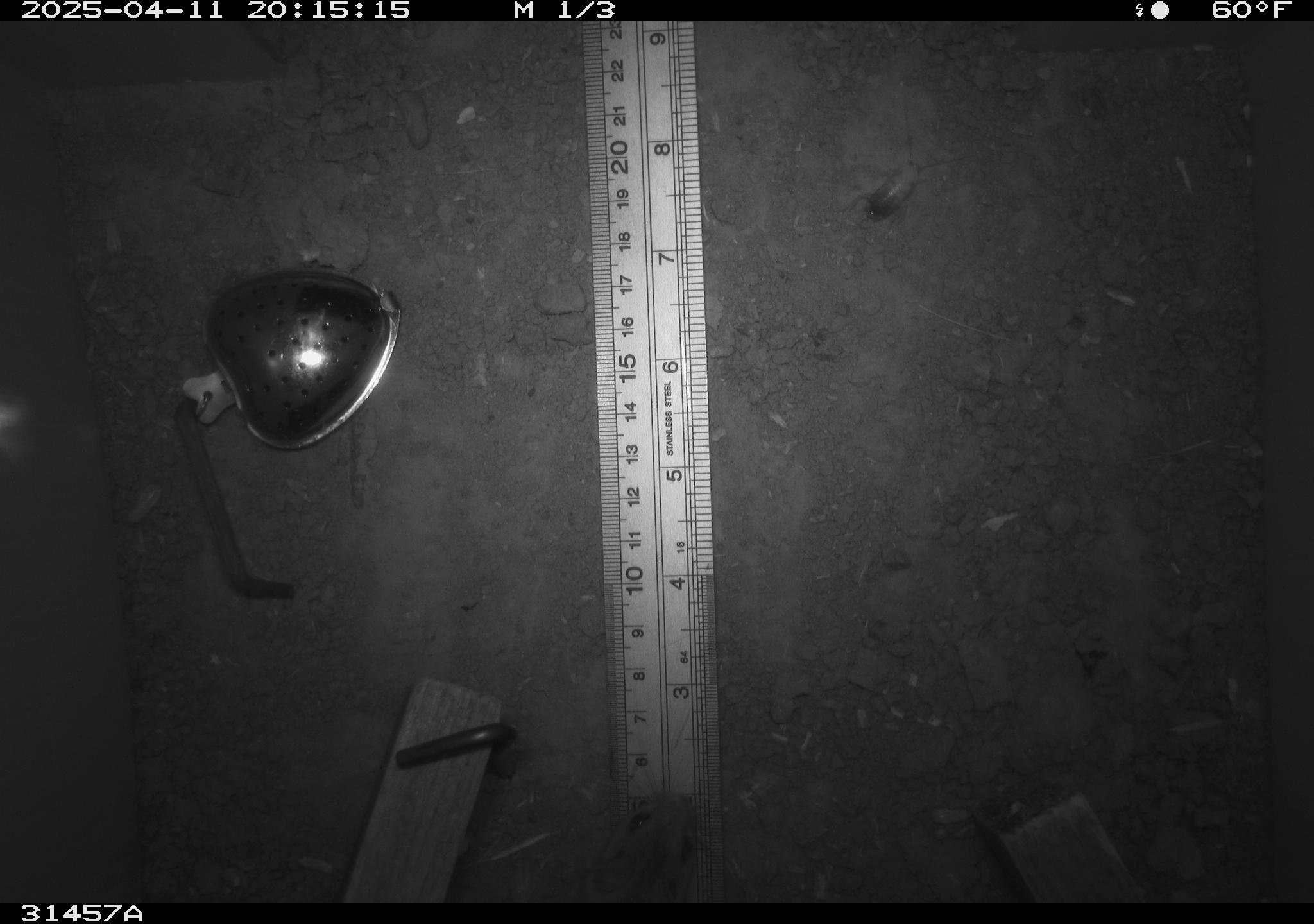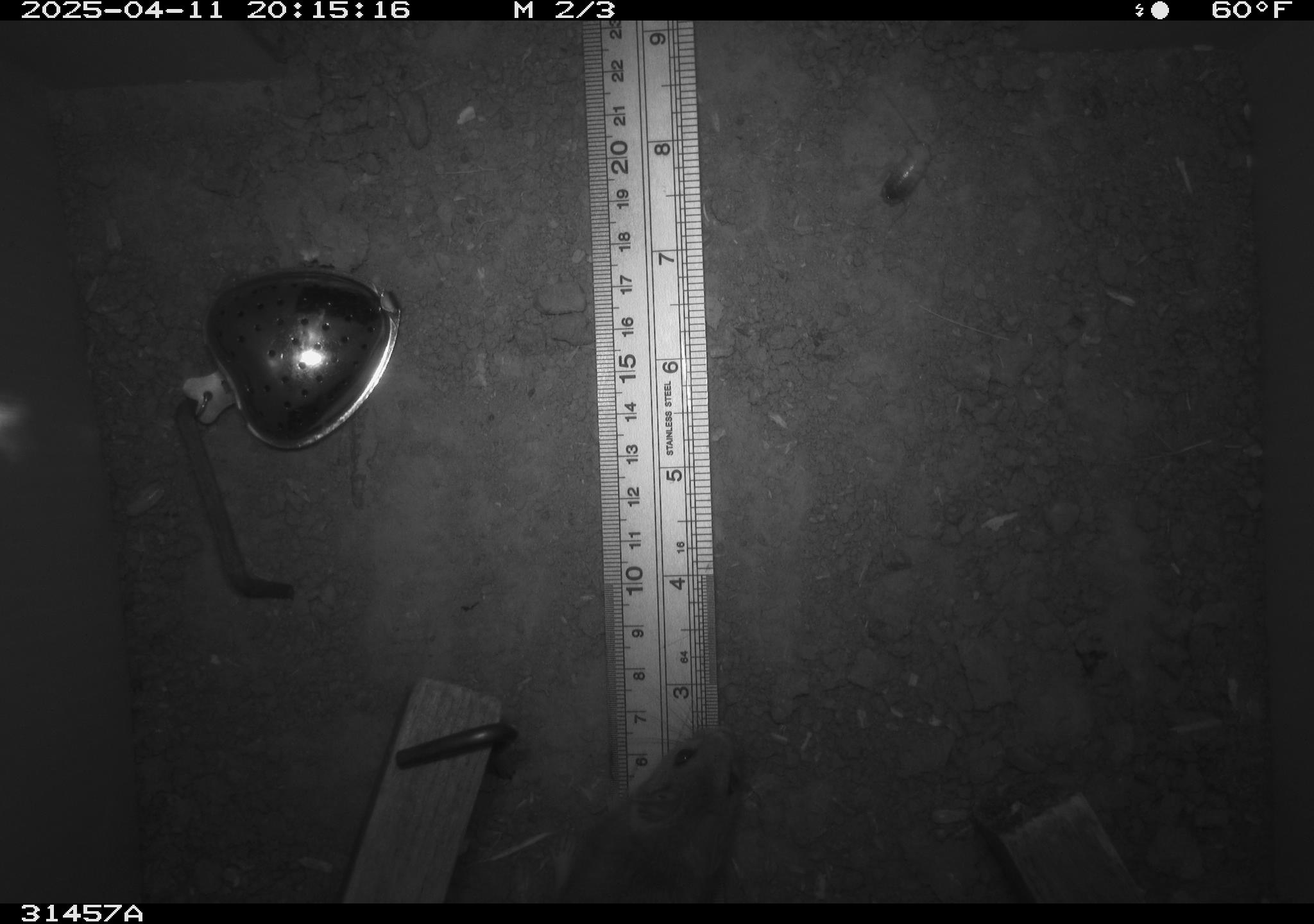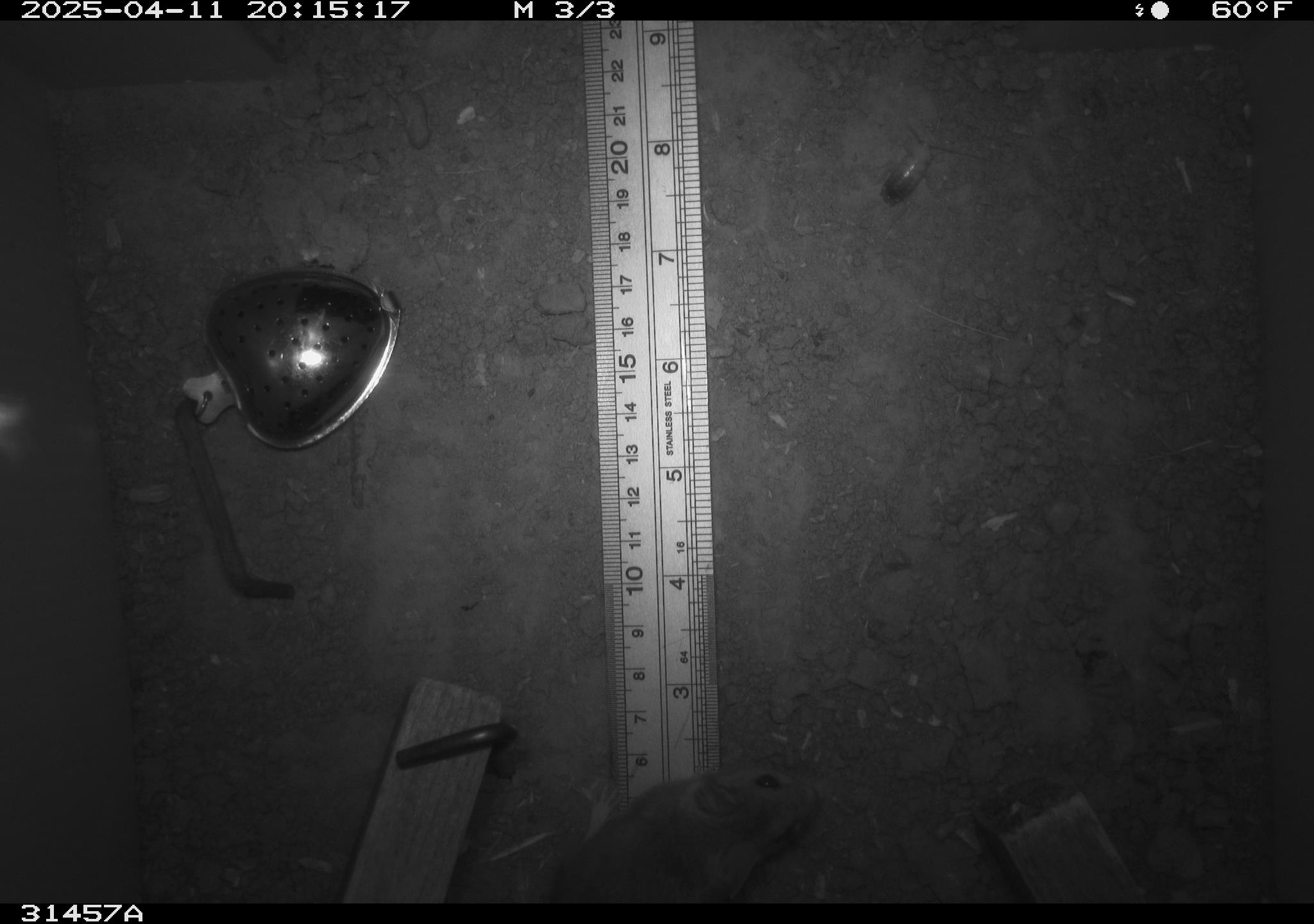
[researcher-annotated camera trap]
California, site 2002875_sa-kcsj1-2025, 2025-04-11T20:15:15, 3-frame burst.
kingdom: Animalia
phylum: Chordata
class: Mammalia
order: Rodentia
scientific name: Rodentia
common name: rodent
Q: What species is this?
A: Rodent (Rodentia).